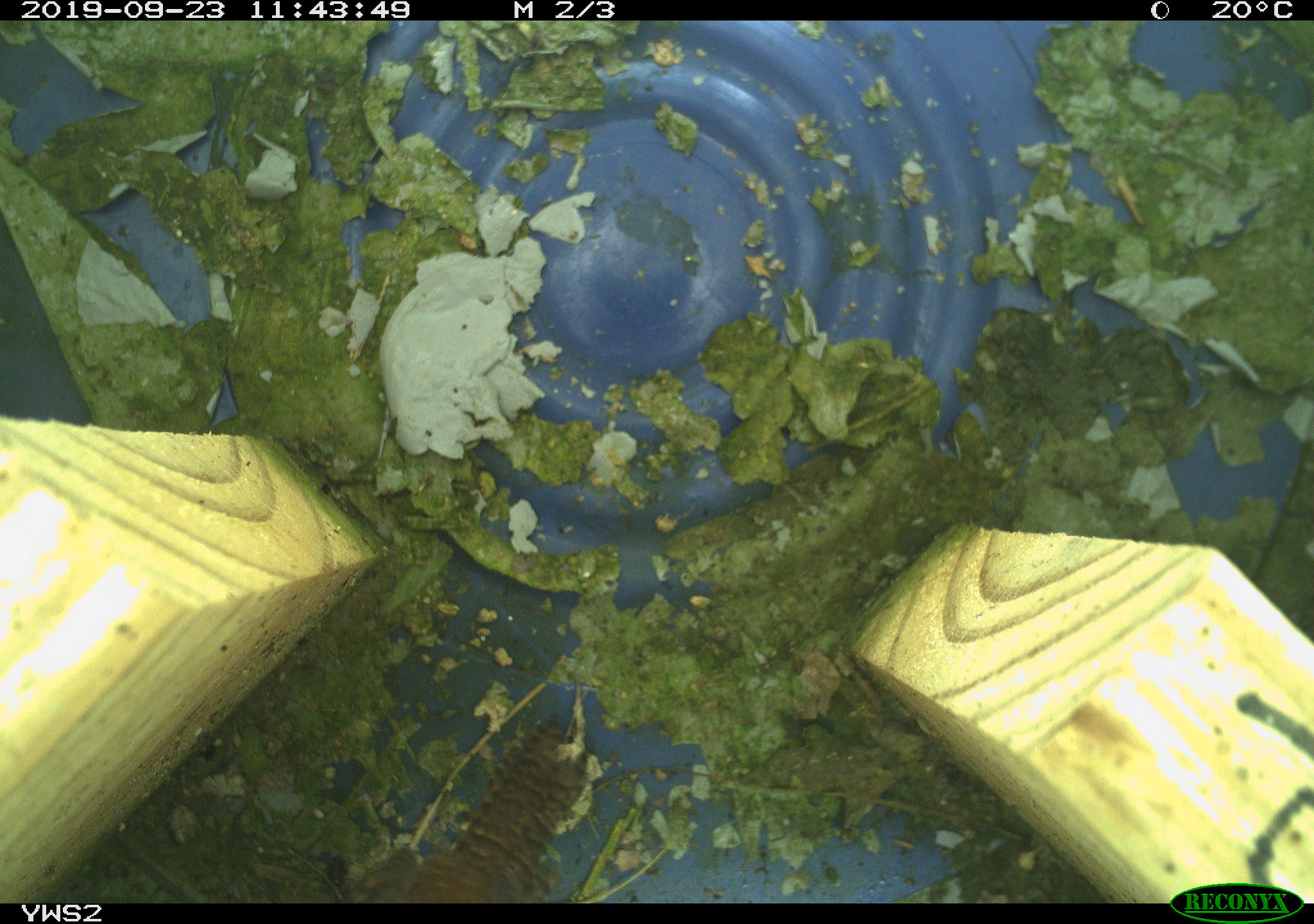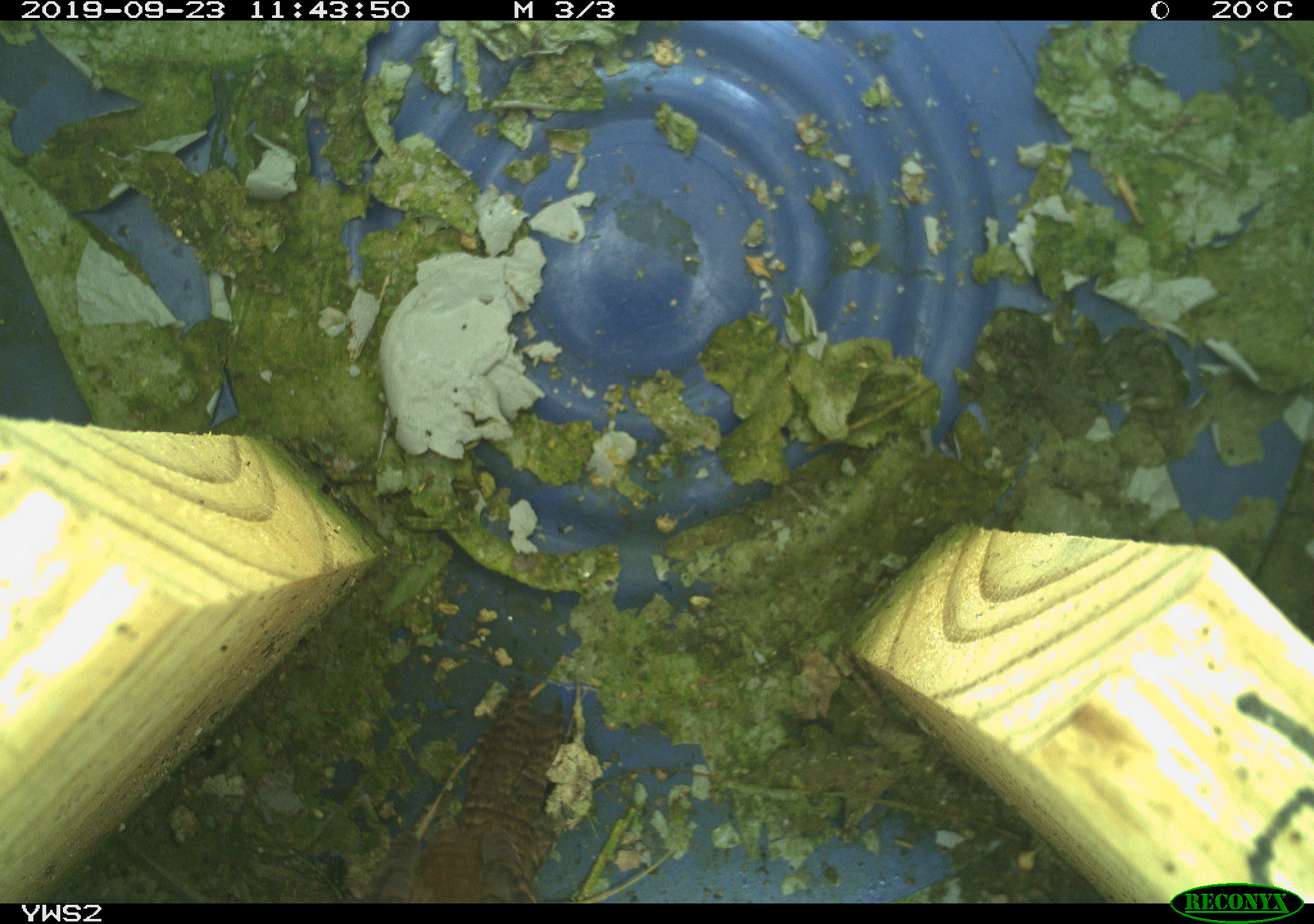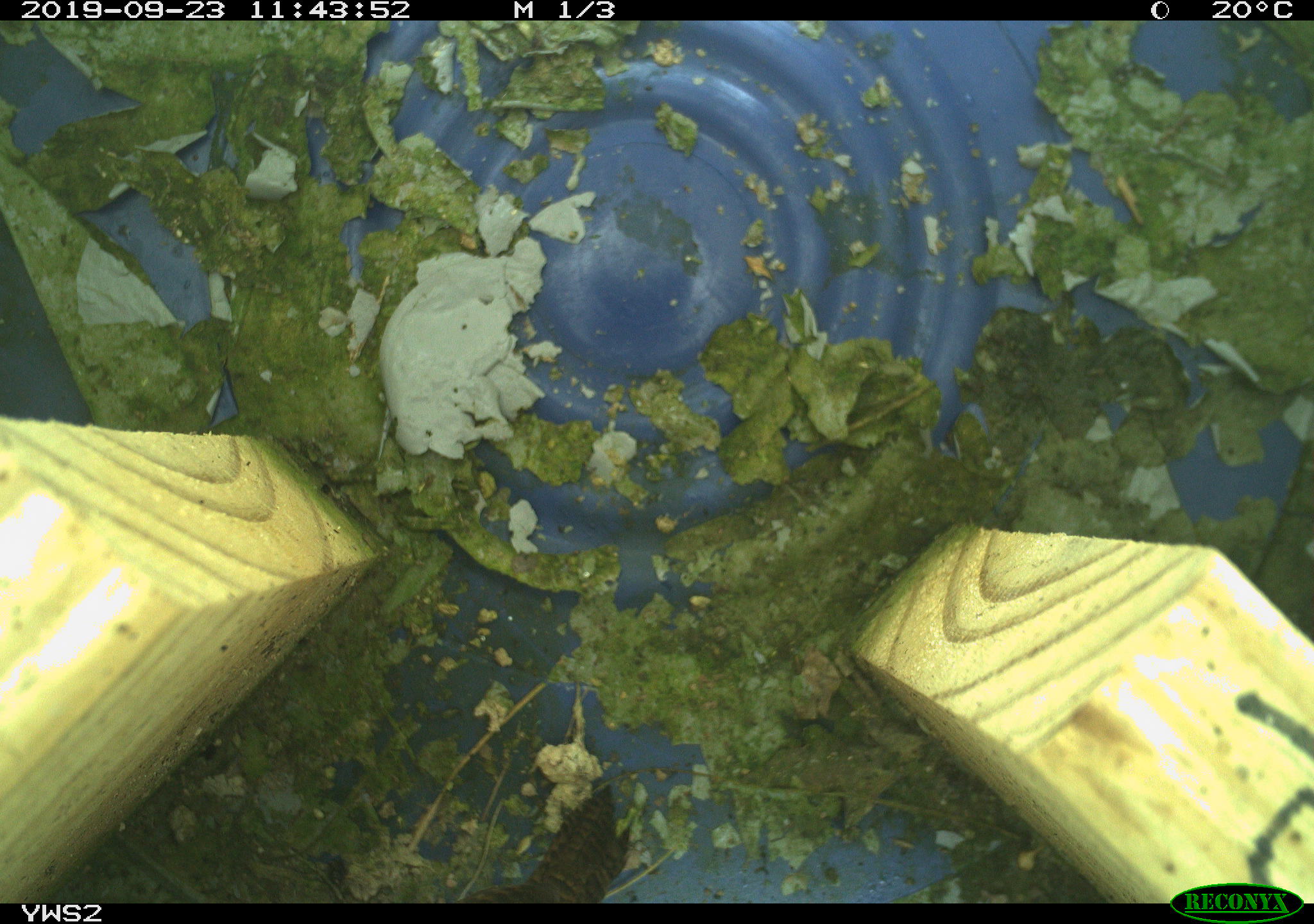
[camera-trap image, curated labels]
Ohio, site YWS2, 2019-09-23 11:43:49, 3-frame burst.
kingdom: Animalia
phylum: Chordata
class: Aves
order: Passeriformes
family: Troglodytidae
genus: Troglodytes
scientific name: Troglodytes aedon aedon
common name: northern house wren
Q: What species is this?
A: Northern house wren (Troglodytes aedon aedon).